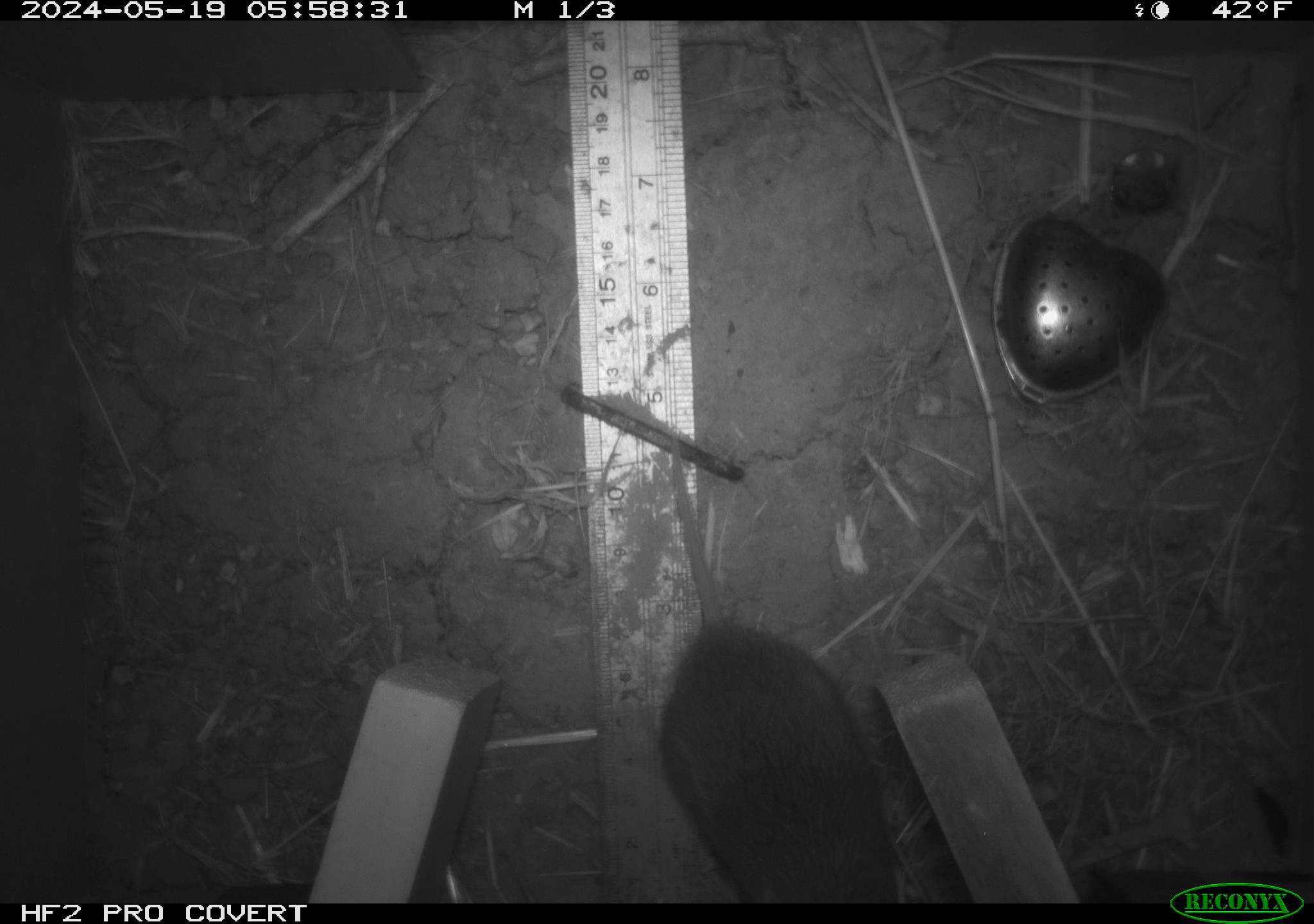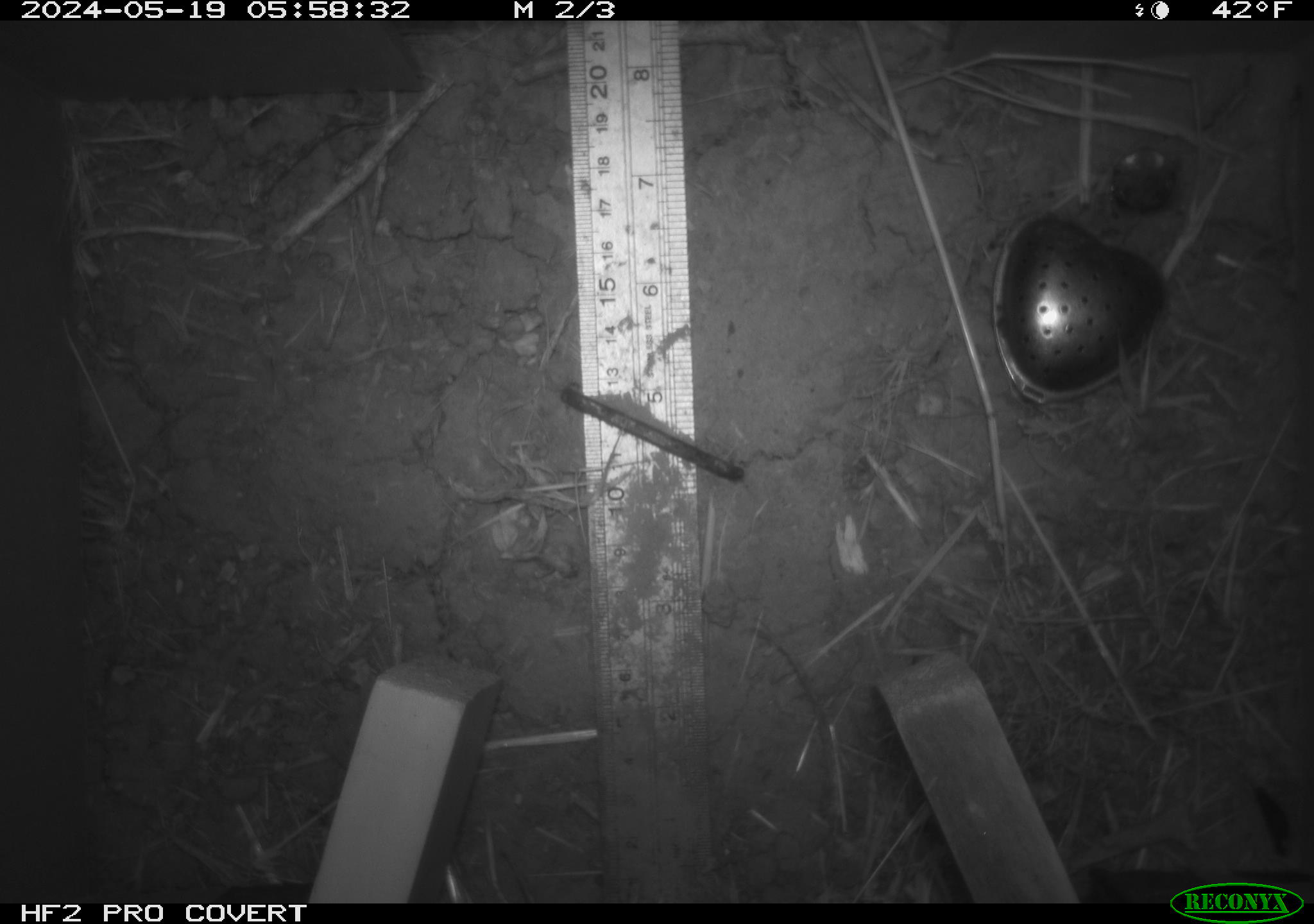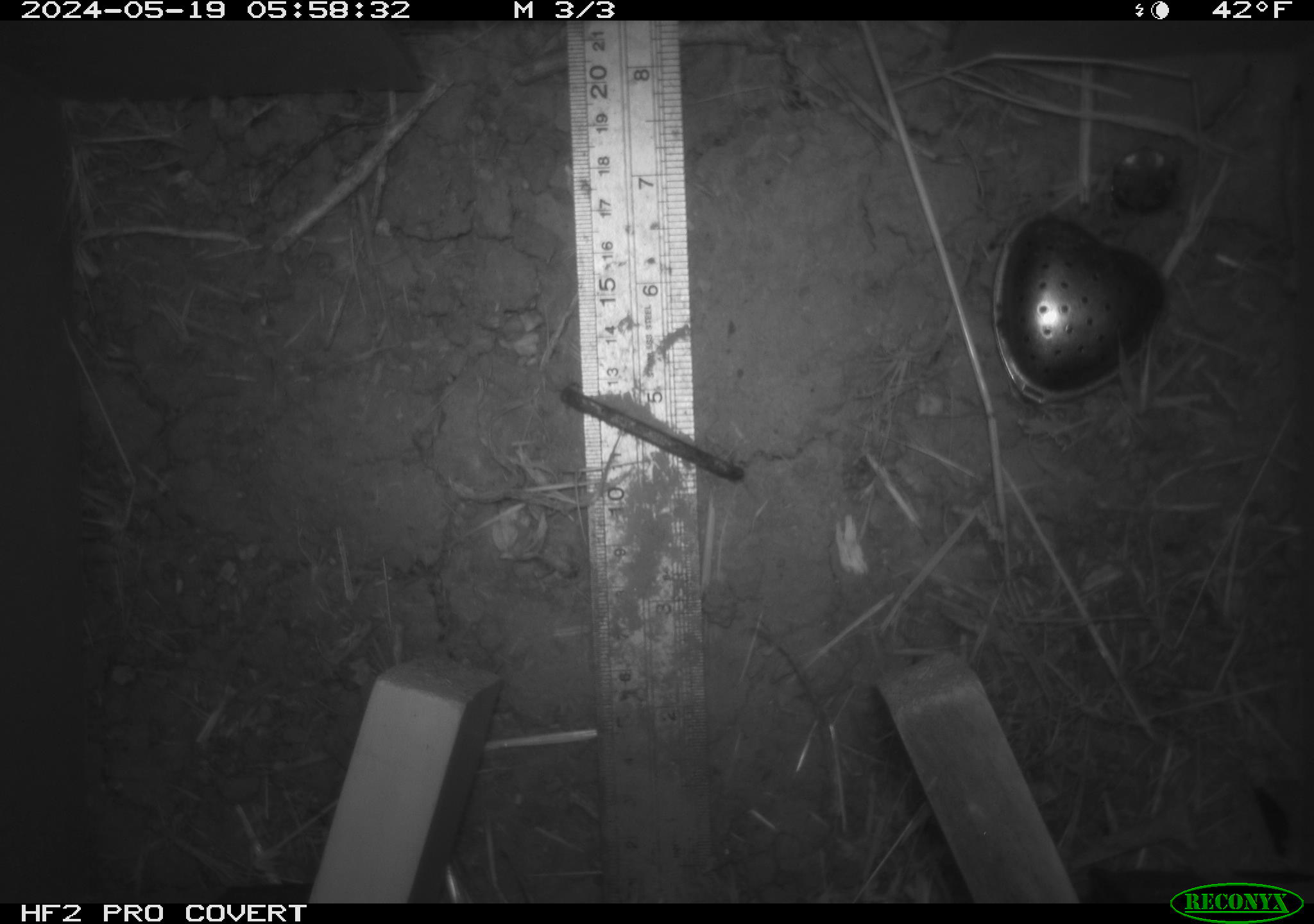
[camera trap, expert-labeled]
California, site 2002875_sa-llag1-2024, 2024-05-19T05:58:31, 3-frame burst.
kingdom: Animalia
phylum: Chordata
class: Mammalia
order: Rodentia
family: Cricetidae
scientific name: Arvicolinae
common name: voles, lemmings, and muskrats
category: arvicolinae subfamily